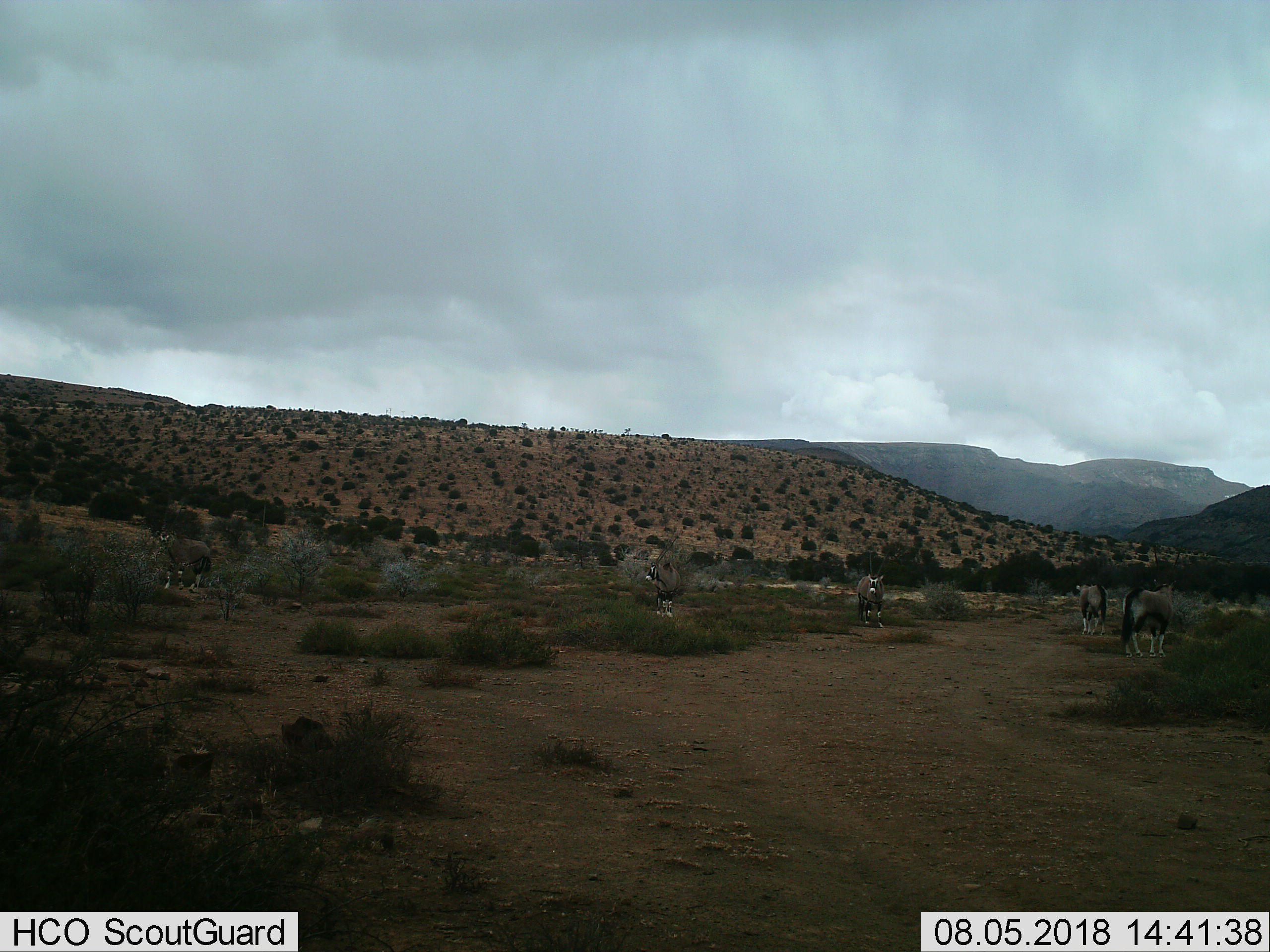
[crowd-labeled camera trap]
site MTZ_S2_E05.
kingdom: Animalia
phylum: Chordata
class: Mammalia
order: Artiodactyla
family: Bovidae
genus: Oryx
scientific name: Oryx gazella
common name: gemsbok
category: oryx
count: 5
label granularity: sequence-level